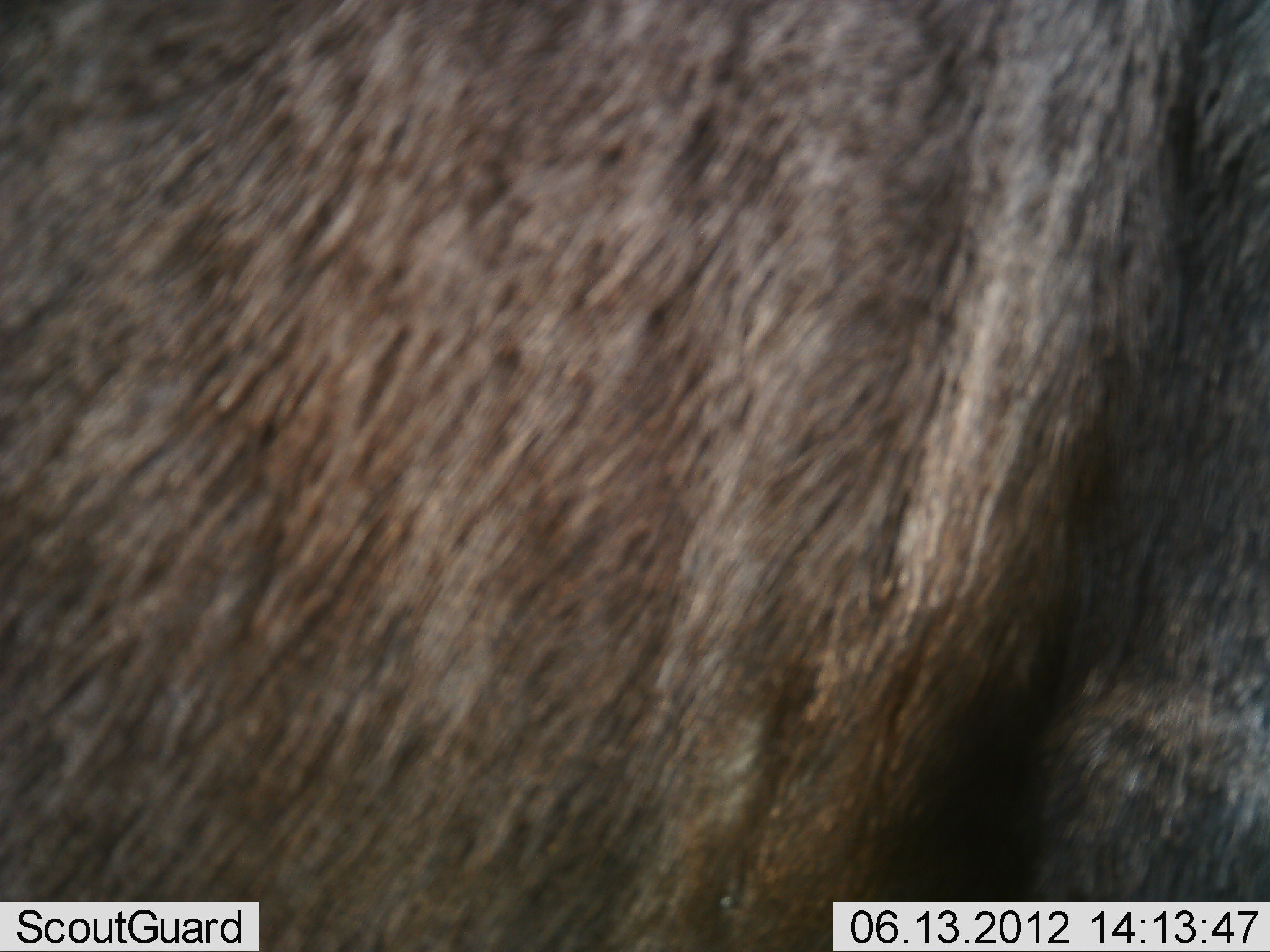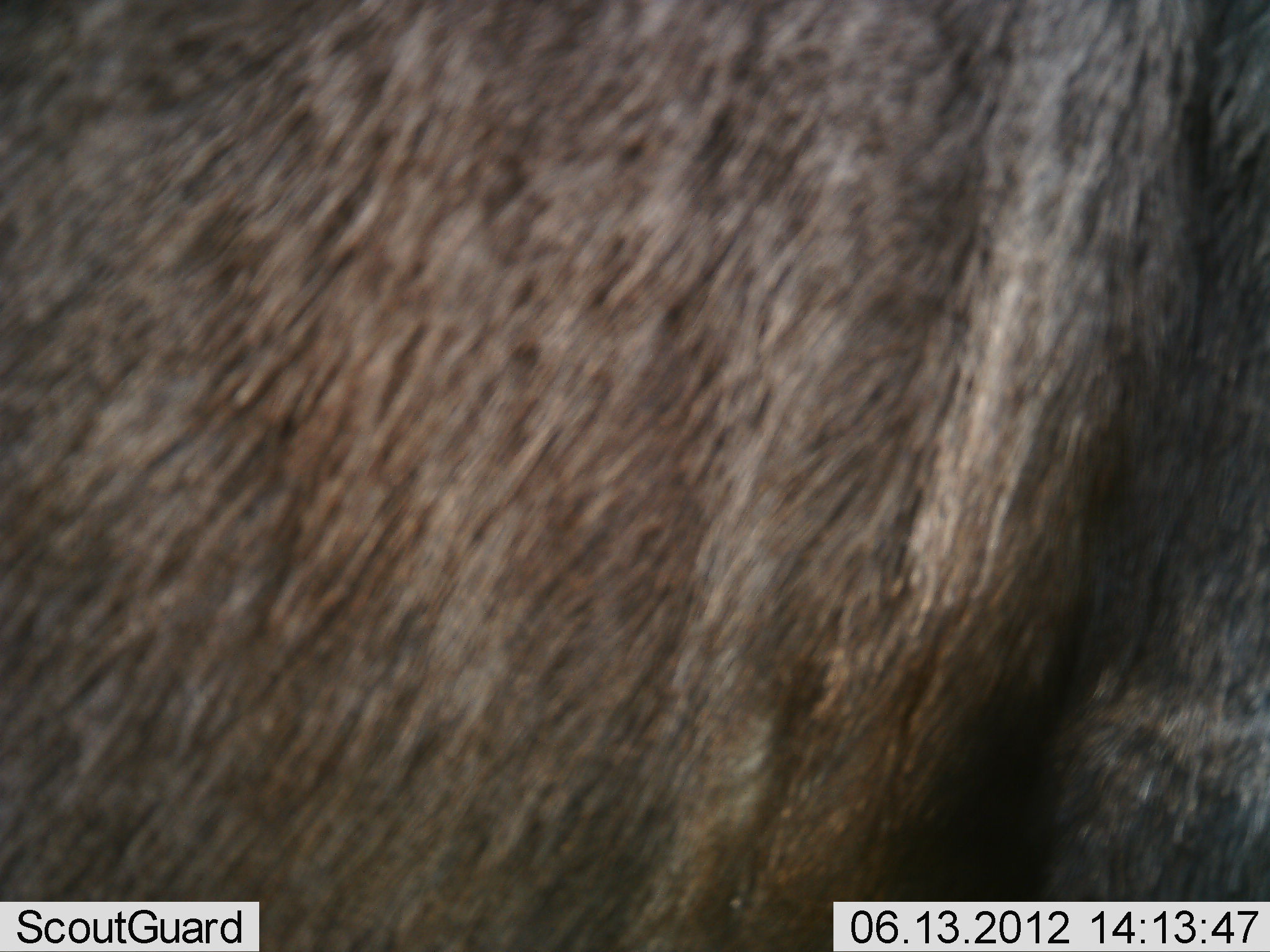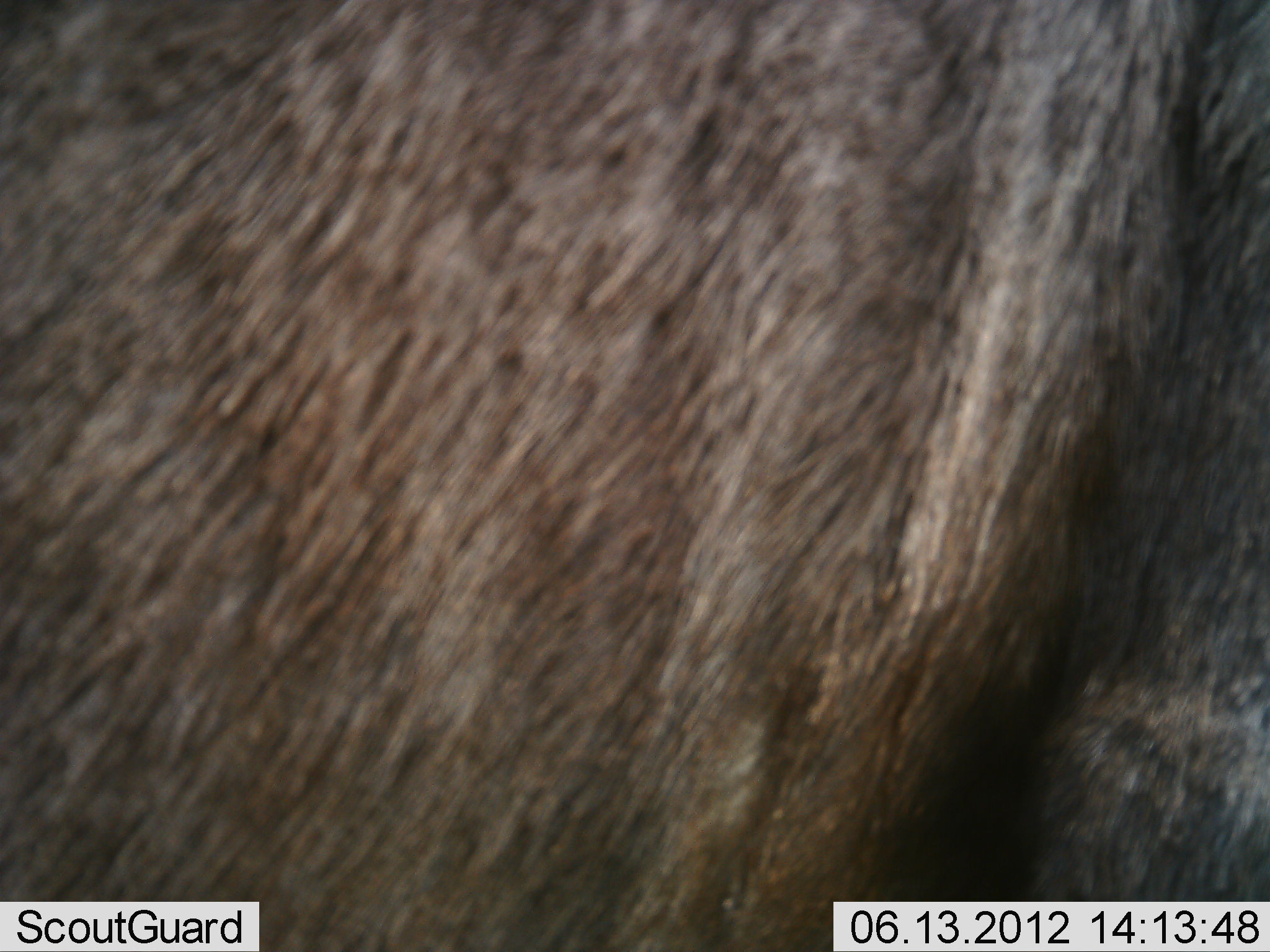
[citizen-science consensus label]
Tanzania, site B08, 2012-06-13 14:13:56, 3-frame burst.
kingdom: Animalia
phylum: Chordata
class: Mammalia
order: Artiodactyla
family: Bovidae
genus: Connochaetes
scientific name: Connochaetes taurinus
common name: blue wildebeest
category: wildebeest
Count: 1.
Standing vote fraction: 90%.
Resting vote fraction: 0%.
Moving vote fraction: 0%.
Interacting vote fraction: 10%.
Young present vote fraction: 0%.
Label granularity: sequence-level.